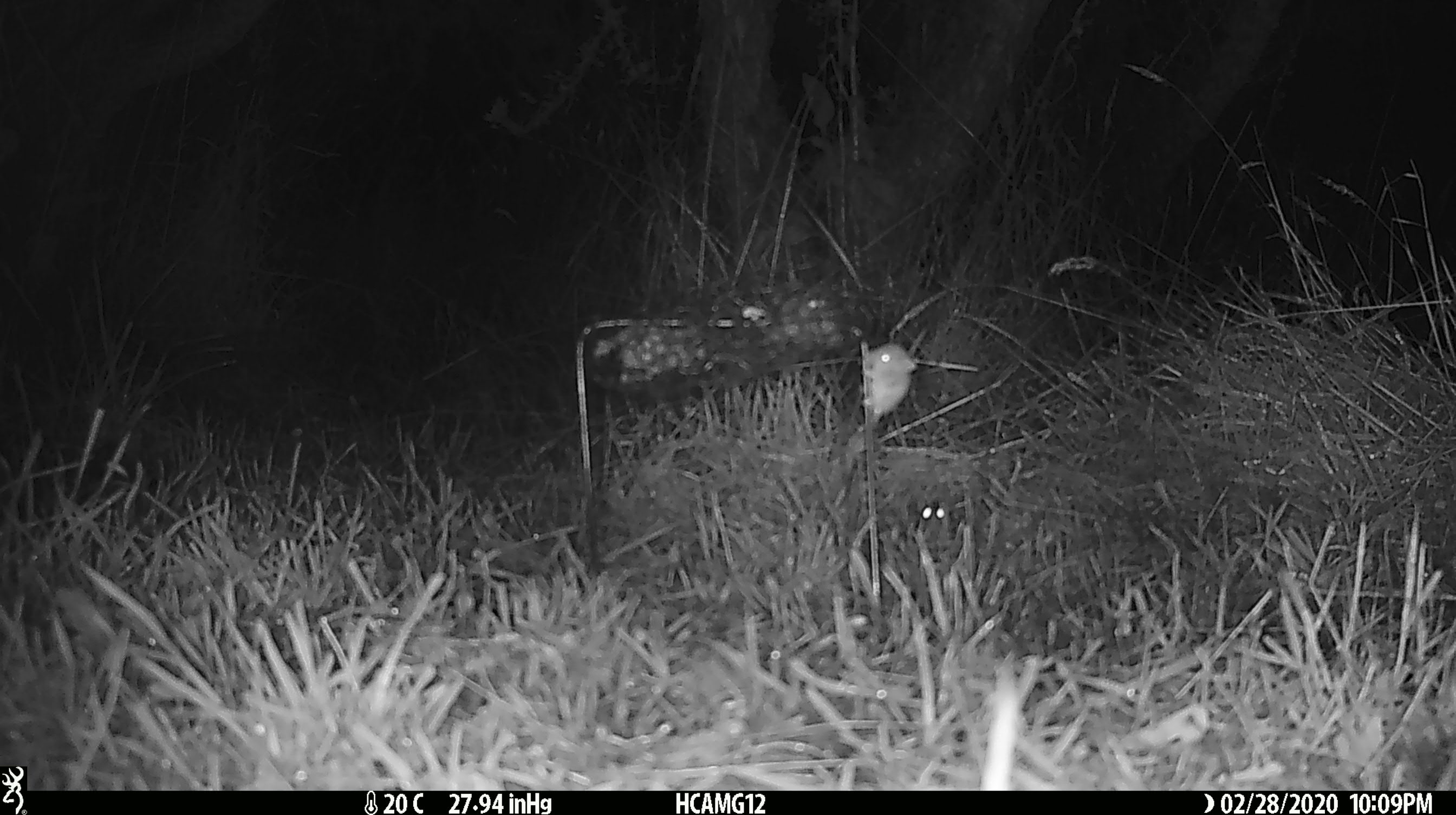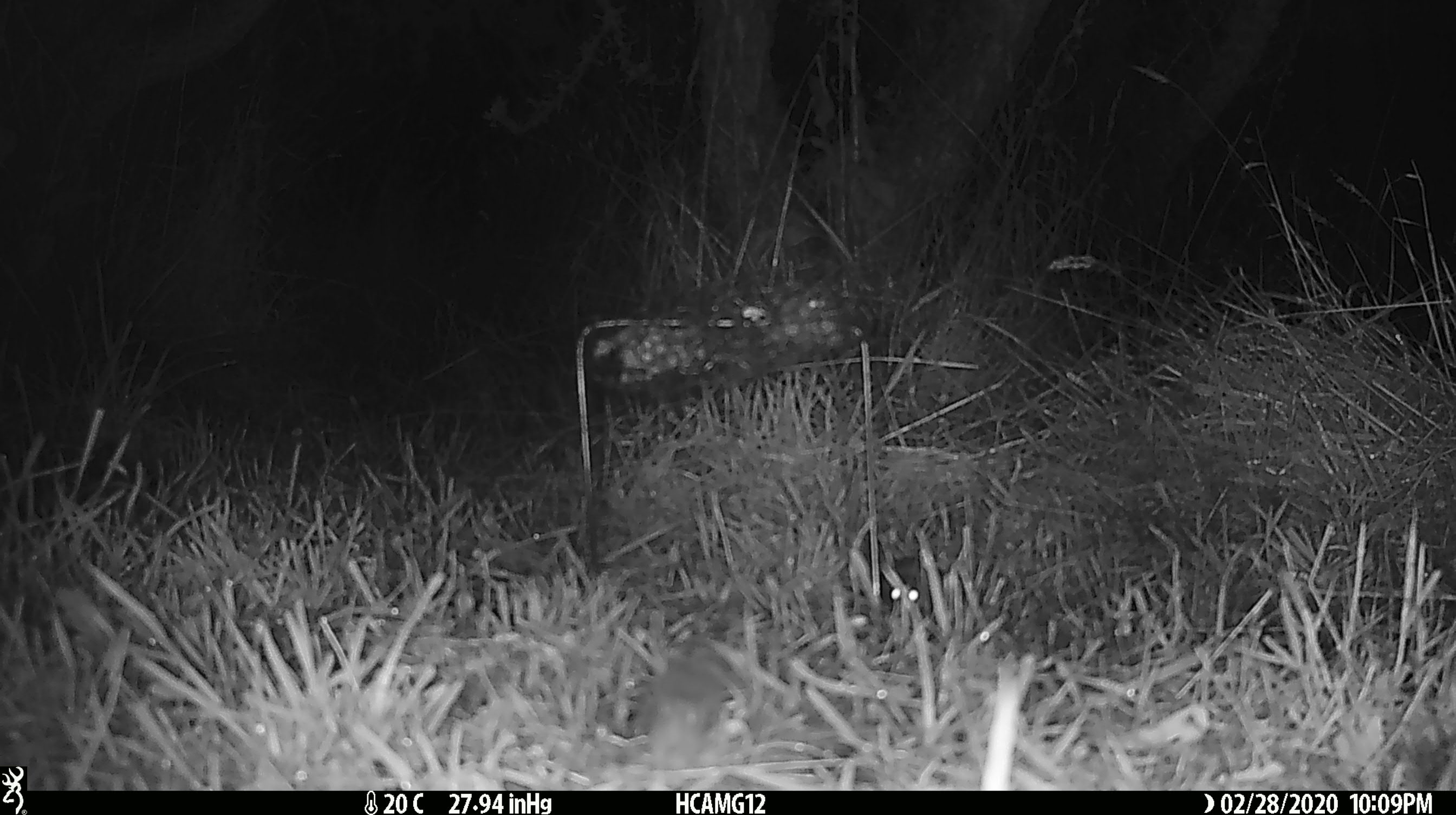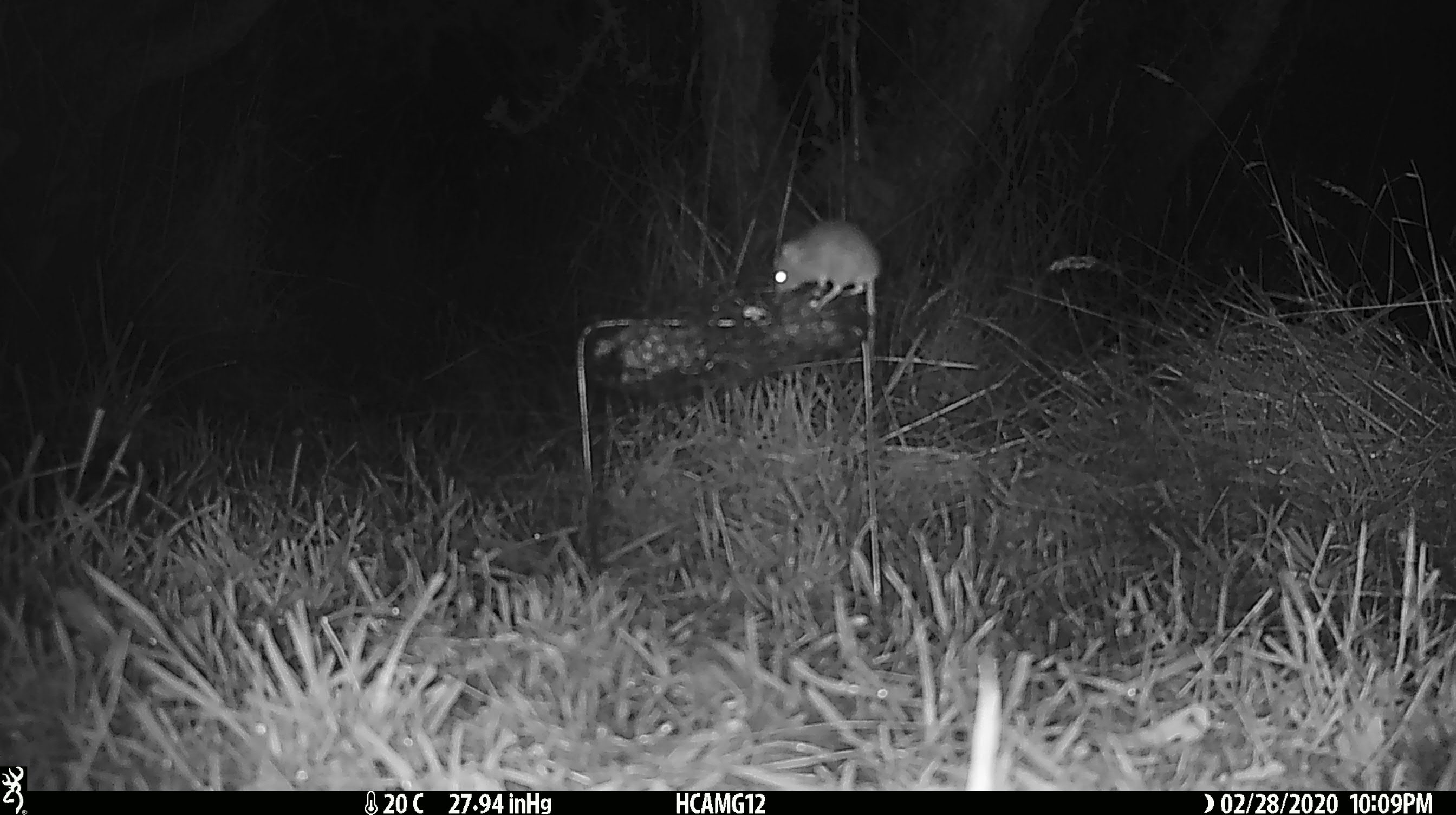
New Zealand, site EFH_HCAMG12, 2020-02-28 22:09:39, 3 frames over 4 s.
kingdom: Animalia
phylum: Chordata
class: Mammalia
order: Rodentia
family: Muridae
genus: Mus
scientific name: Mus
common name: mouse